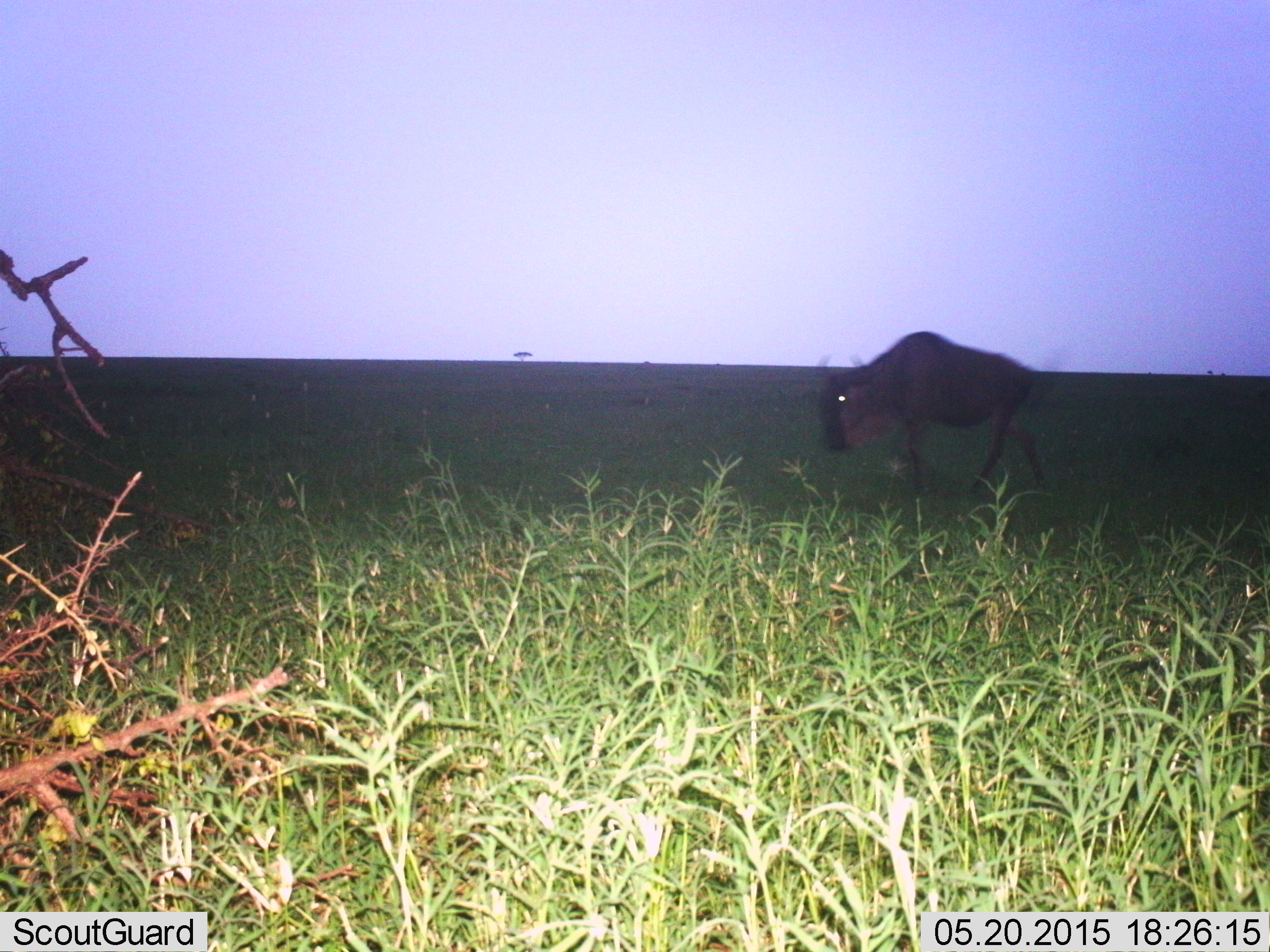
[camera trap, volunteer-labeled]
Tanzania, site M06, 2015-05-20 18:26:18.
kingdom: Animalia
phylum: Chordata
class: Mammalia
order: Artiodactyla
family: Bovidae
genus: Connochaetes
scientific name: Connochaetes taurinus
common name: blue wildebeest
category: wildebeest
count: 1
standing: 20%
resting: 0%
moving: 90%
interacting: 0%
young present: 0%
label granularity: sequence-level